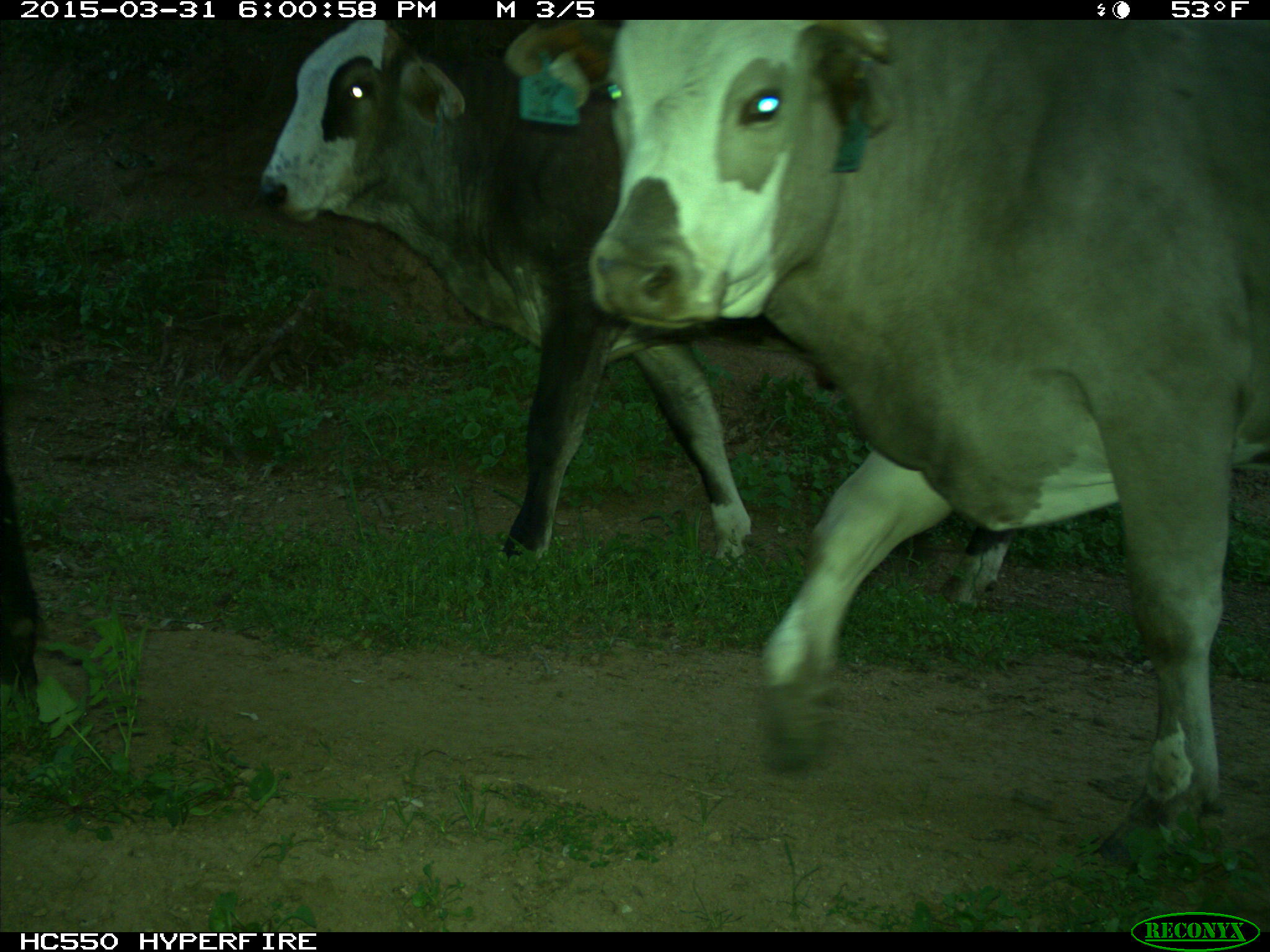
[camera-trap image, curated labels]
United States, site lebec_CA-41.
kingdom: Animalia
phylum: Chordata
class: Mammalia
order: Artiodactyla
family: Bovidae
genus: Bos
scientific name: Bos taurus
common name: domestic cow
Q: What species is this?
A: Bos taurus (domestic cow).